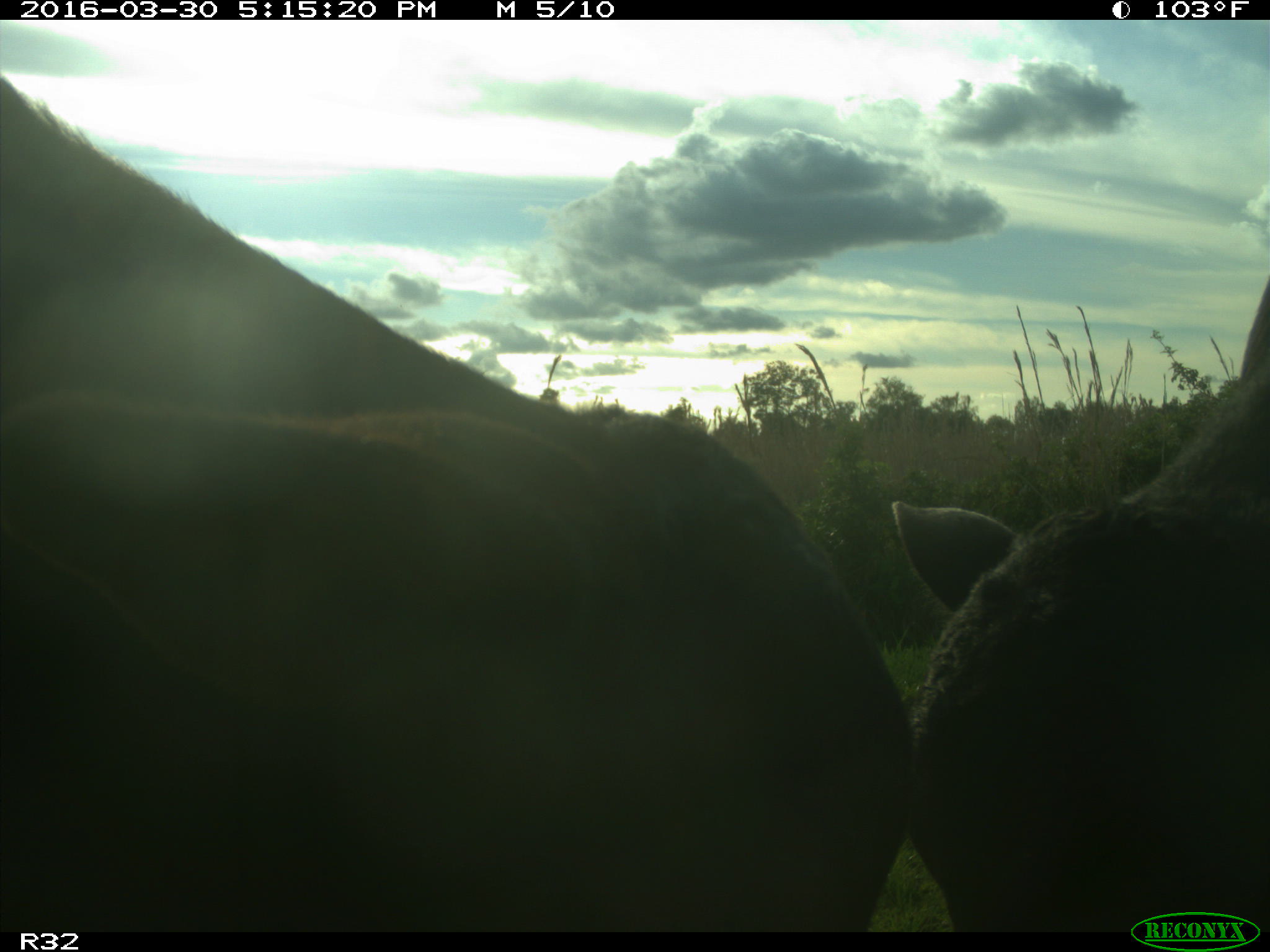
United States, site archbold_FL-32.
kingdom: Animalia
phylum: Chordata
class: Mammalia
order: Artiodactyla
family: Bovidae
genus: Bos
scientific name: Bos taurus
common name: domestic cow